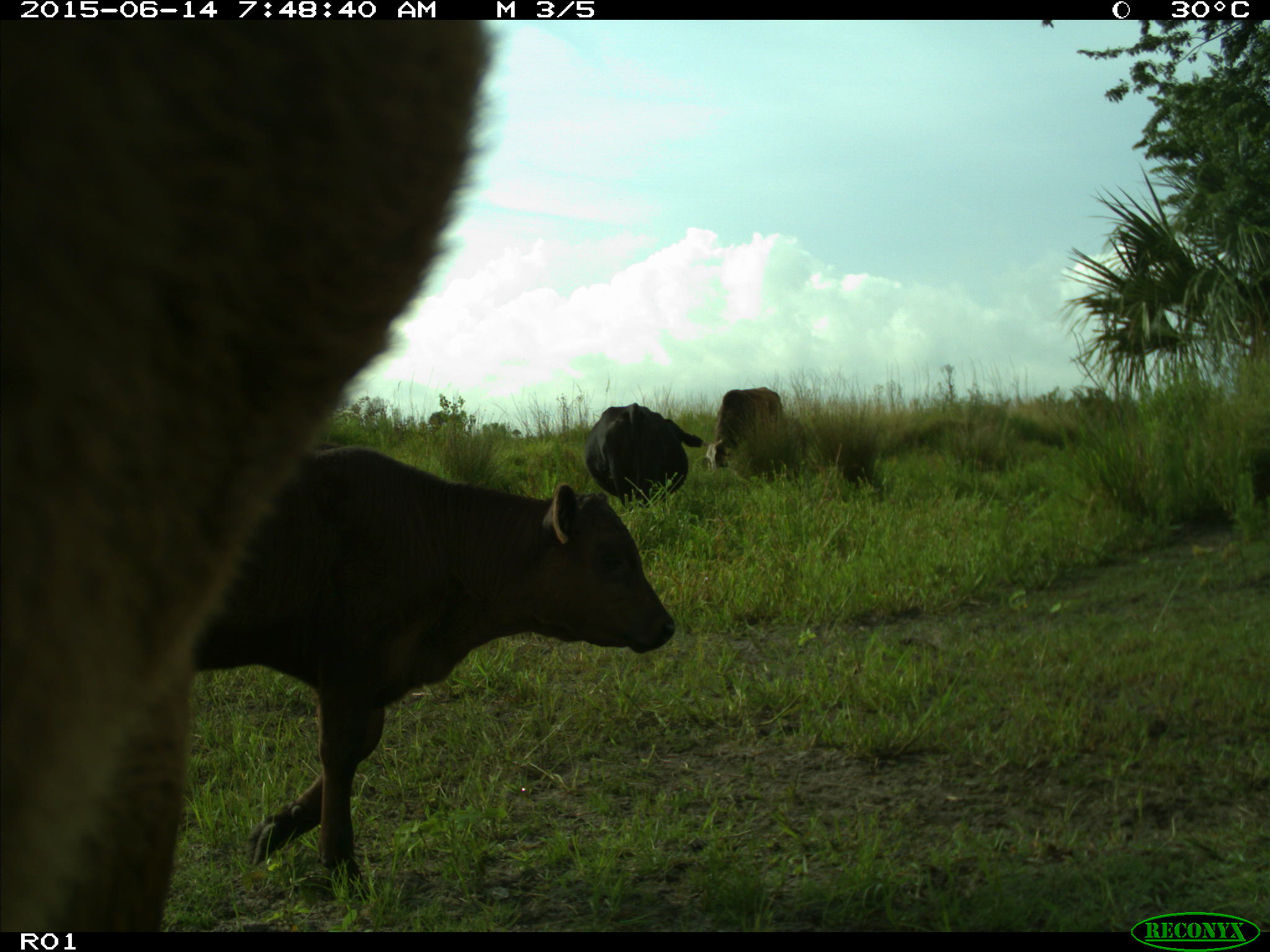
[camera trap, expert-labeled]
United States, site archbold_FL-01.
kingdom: Animalia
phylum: Chordata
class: Mammalia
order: Artiodactyla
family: Bovidae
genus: Bos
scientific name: Bos taurus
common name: domestic cow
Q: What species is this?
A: Bos taurus (domestic cow).